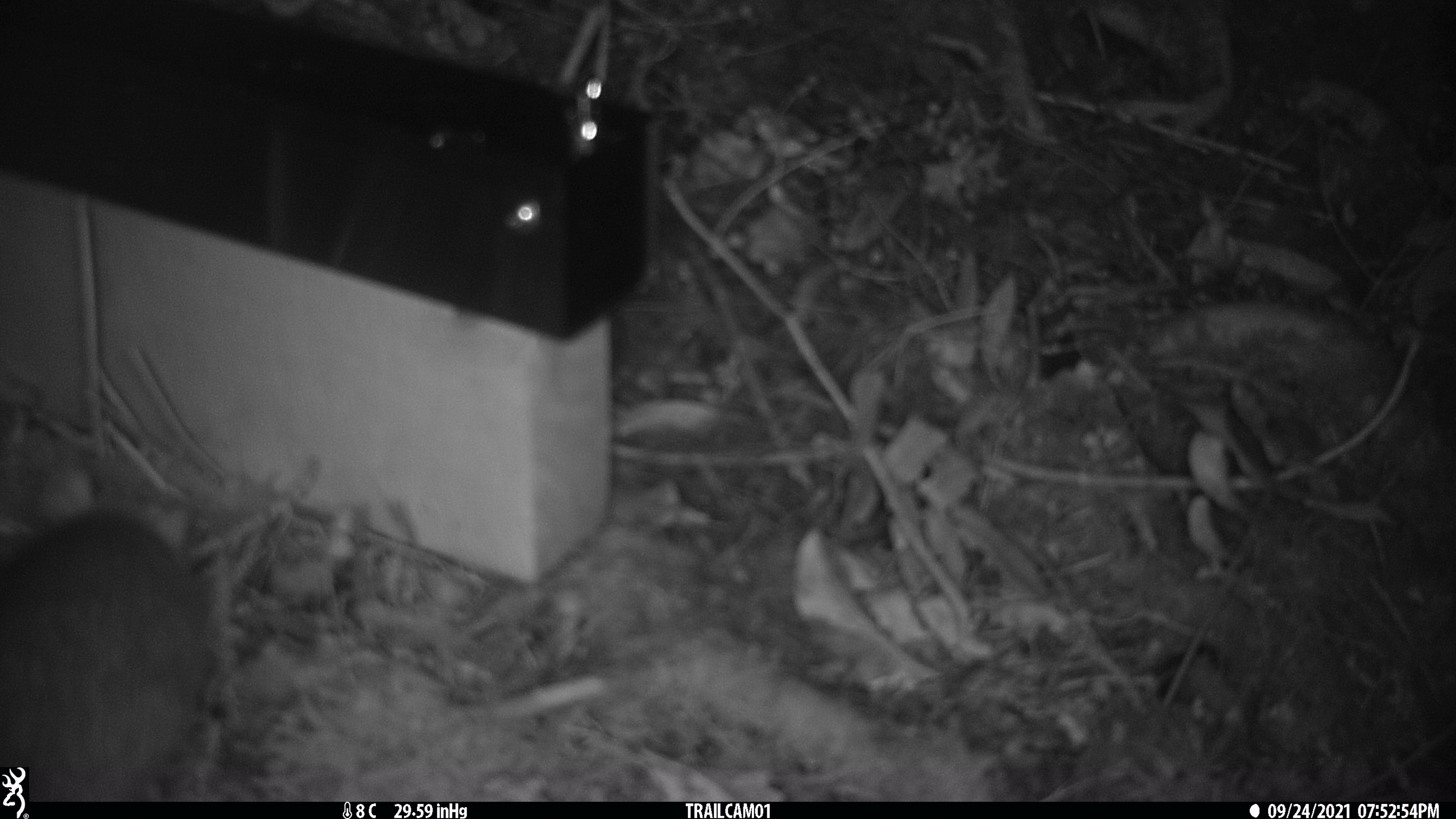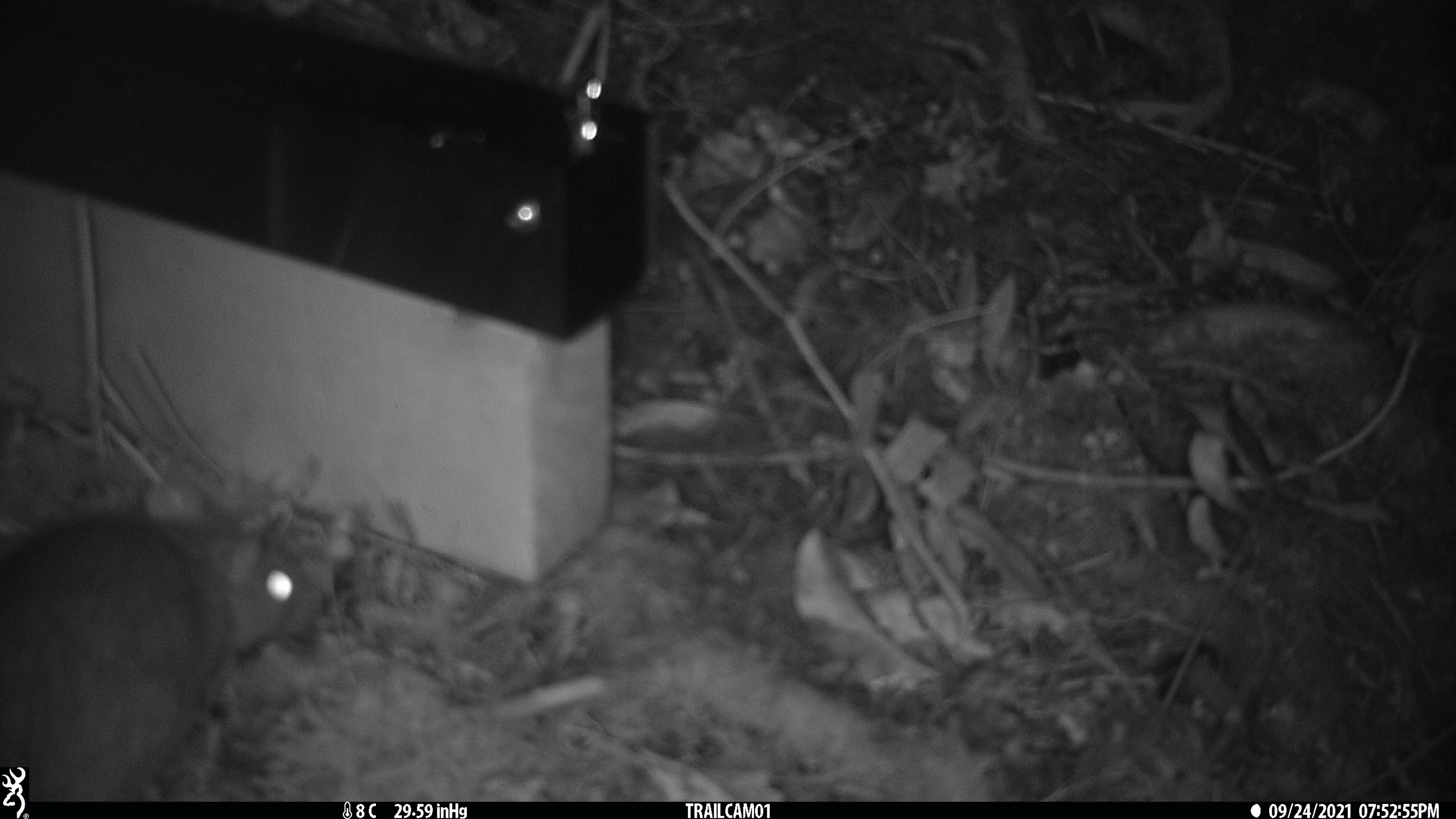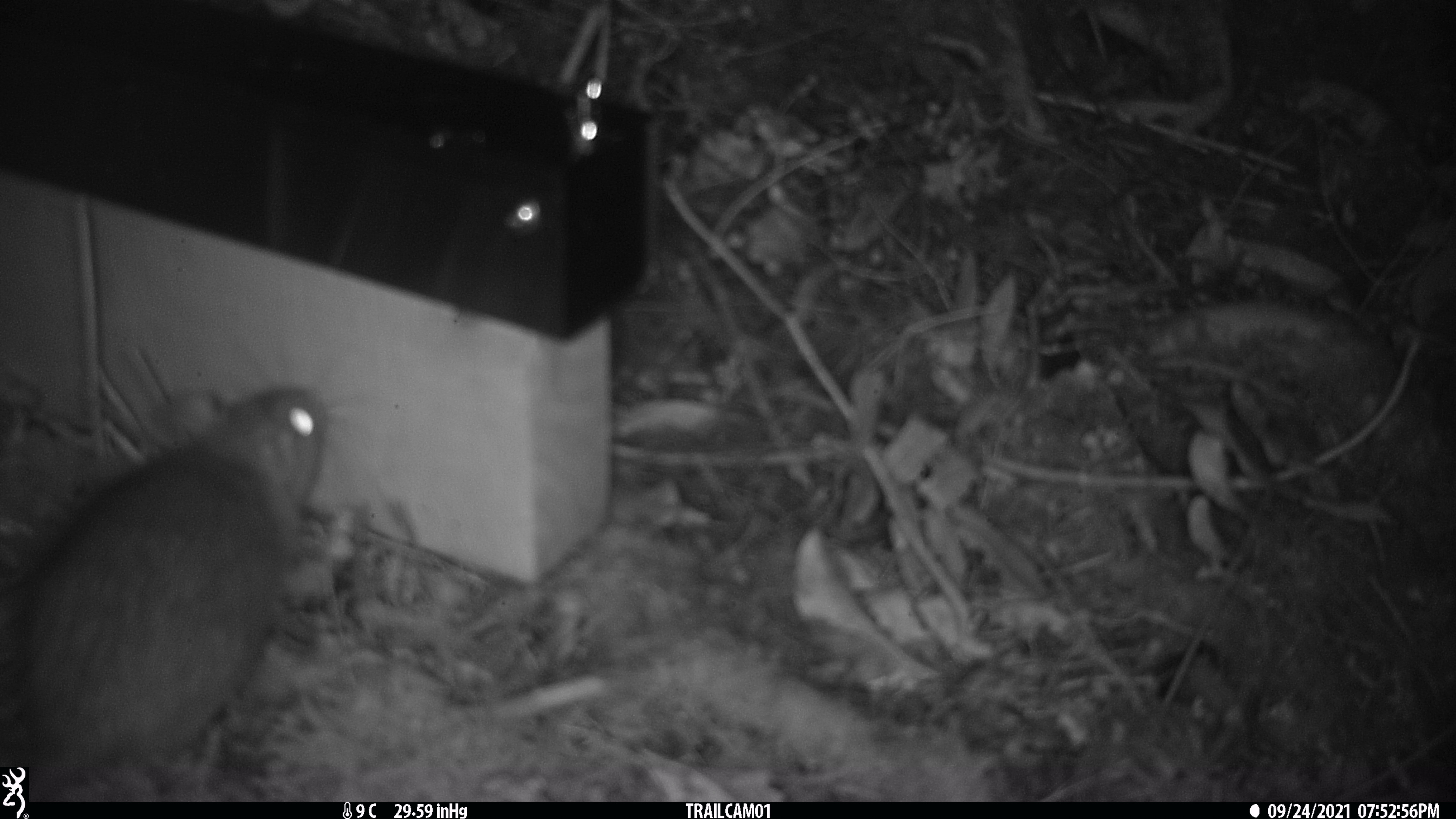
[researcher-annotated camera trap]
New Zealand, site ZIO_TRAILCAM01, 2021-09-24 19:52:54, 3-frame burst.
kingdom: Animalia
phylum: Chordata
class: Mammalia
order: Rodentia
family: Muridae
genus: Rattus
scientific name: Rattus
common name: rat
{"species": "rat (Rattus)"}